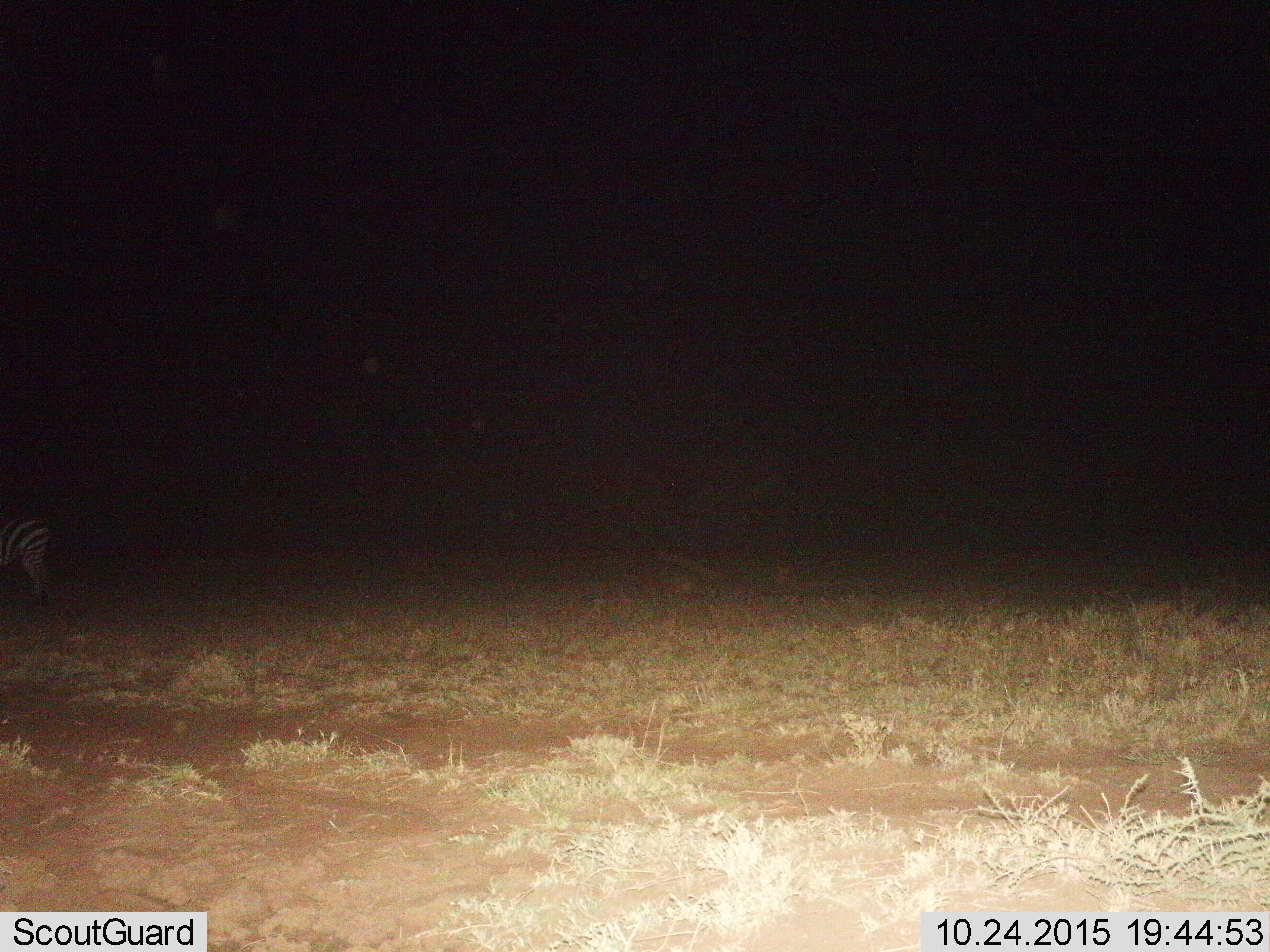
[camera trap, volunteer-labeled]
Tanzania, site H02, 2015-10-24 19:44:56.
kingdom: Animalia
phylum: Chordata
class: Mammalia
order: Perissodactyla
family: Equidae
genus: Equus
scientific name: Equus quagga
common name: plains zebra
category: zebra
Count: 1.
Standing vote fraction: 100%.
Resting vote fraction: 0%.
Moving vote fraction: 0%.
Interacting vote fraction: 0%.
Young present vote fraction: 0%.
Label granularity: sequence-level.